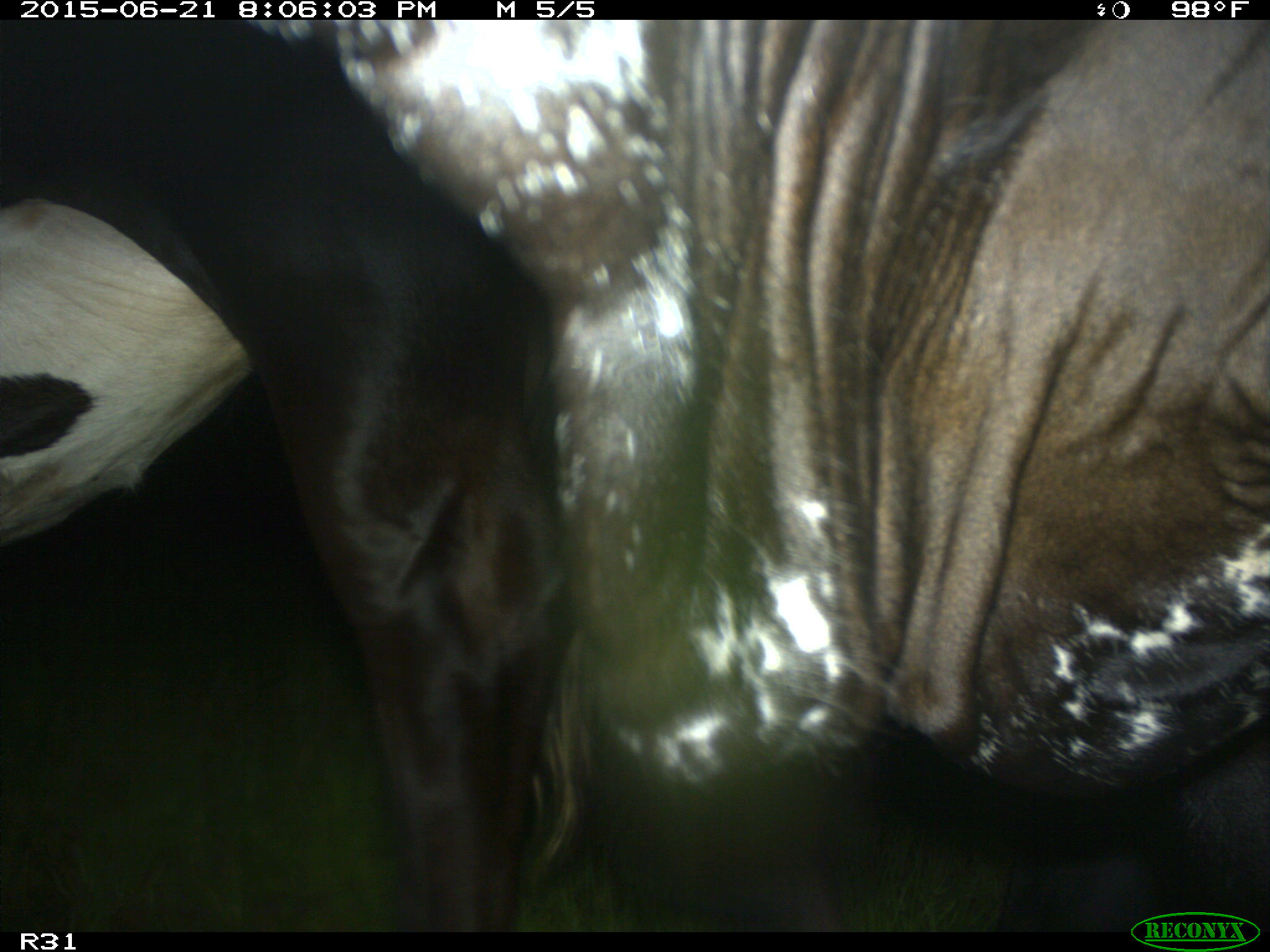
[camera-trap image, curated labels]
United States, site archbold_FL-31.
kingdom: Animalia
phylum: Chordata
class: Mammalia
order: Artiodactyla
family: Bovidae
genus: Bos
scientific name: Bos taurus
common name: domestic cow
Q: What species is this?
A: Bos taurus (domestic cow).